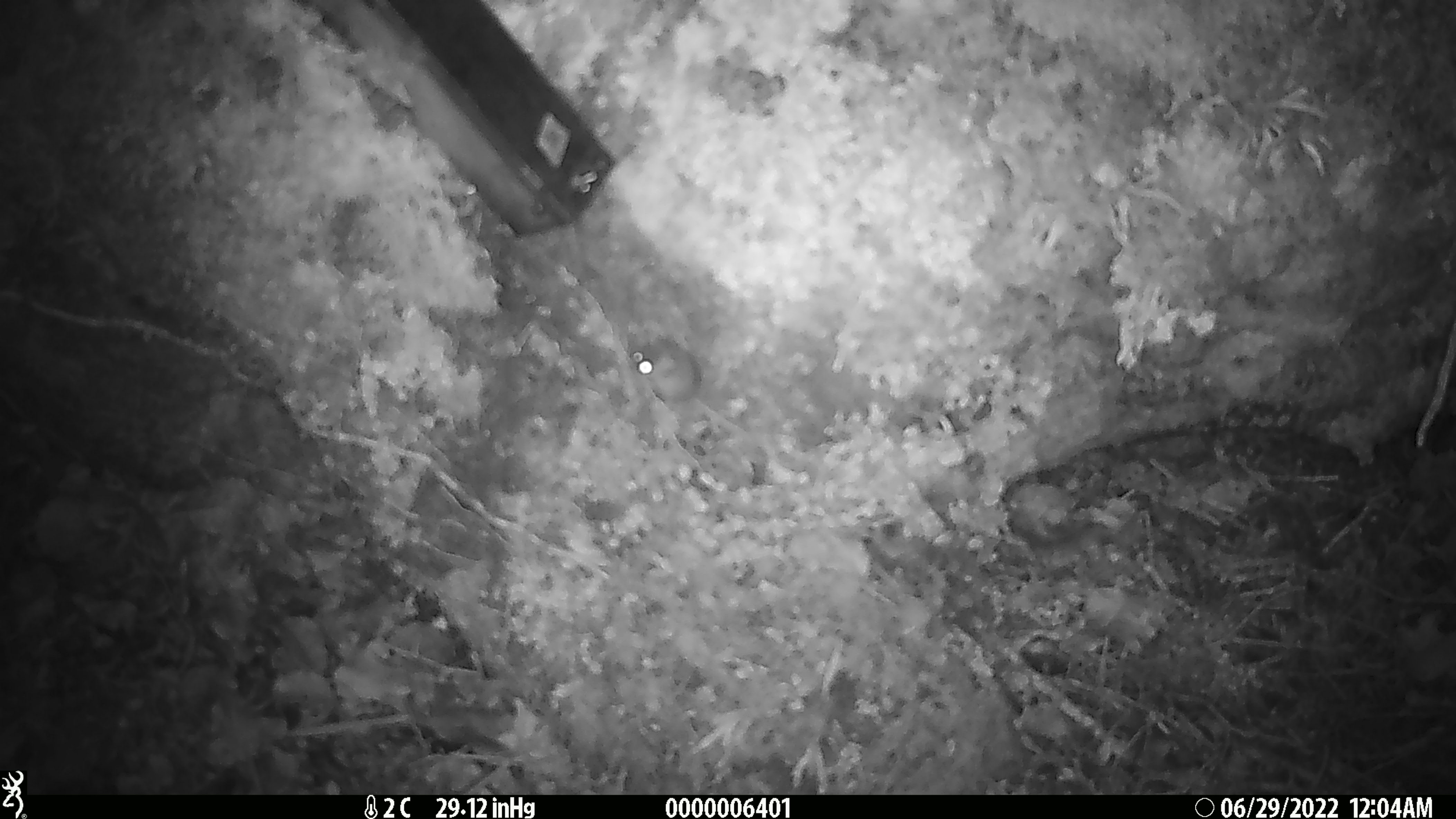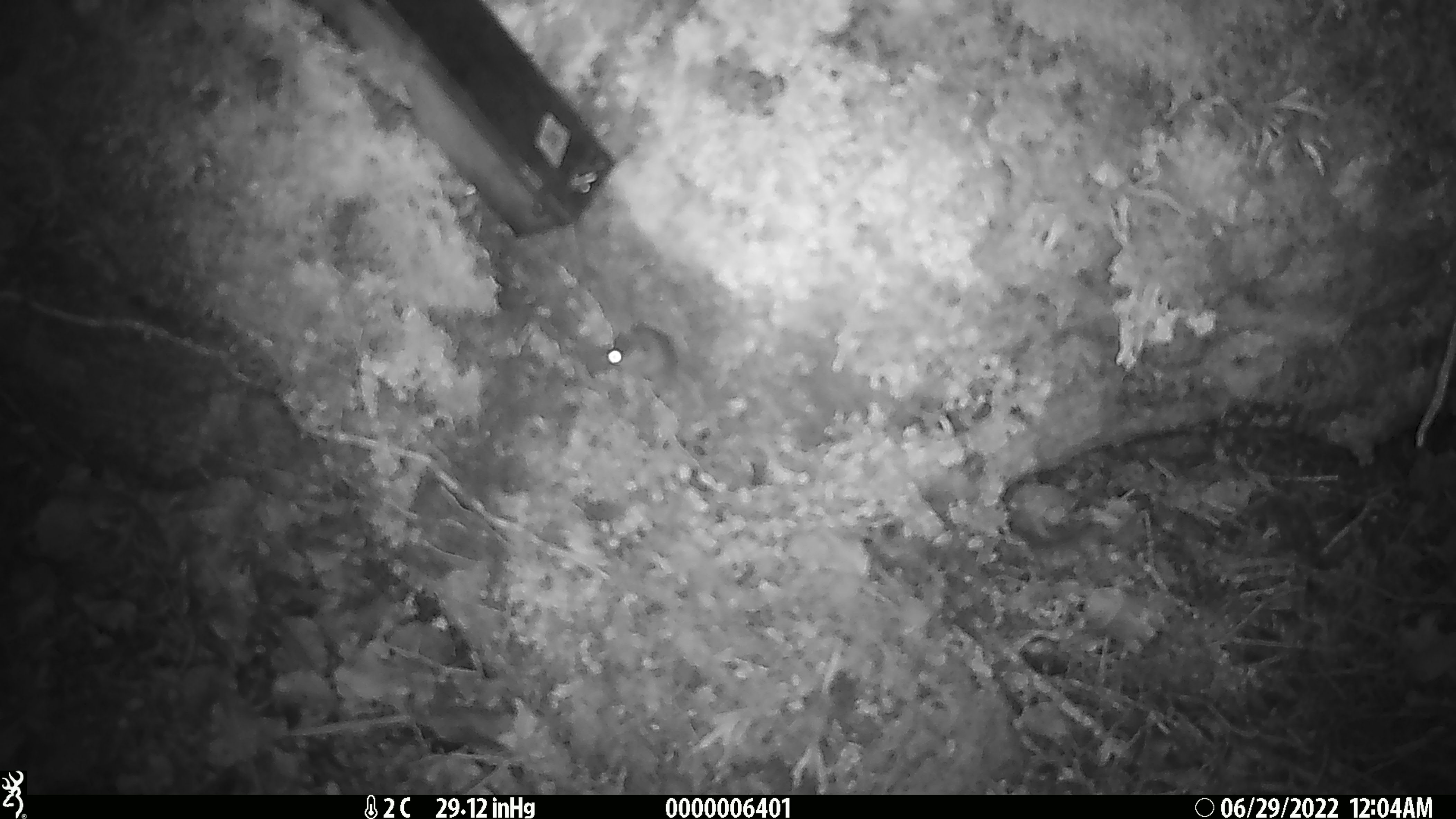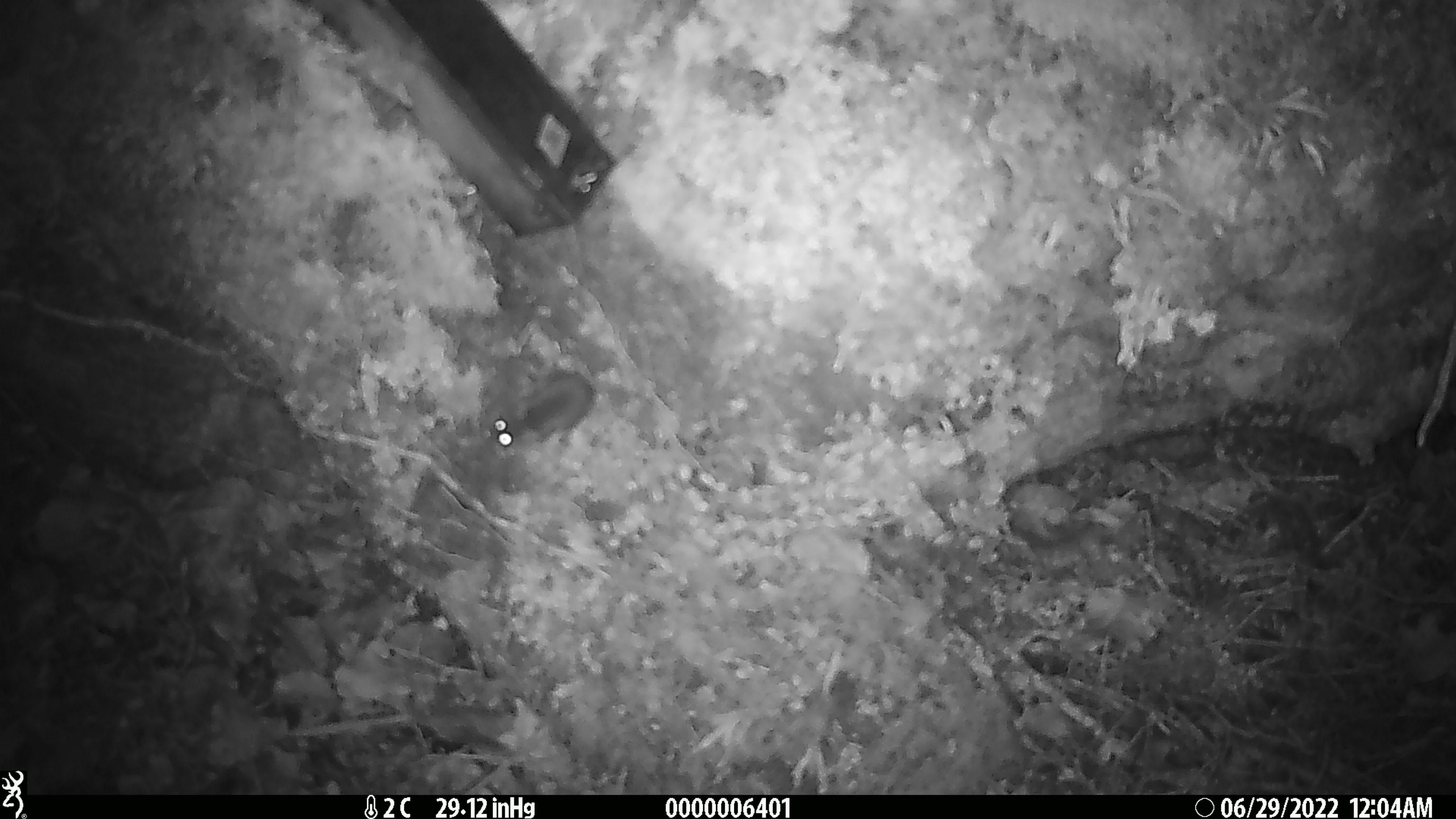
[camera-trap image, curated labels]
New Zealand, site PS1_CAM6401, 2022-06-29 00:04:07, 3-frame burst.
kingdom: Animalia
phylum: Chordata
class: Mammalia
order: Rodentia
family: Muridae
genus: Mus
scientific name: Mus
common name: mouse